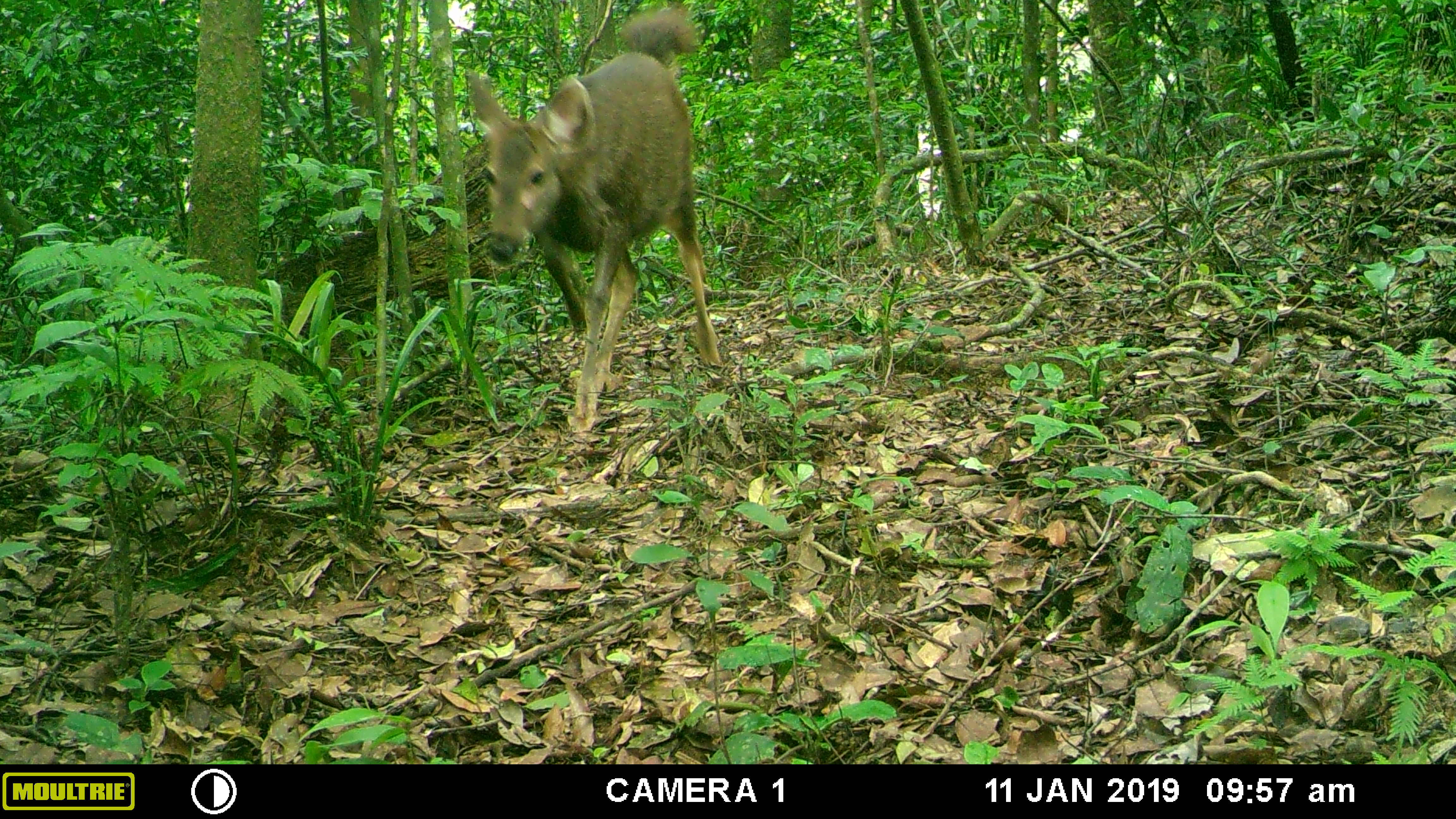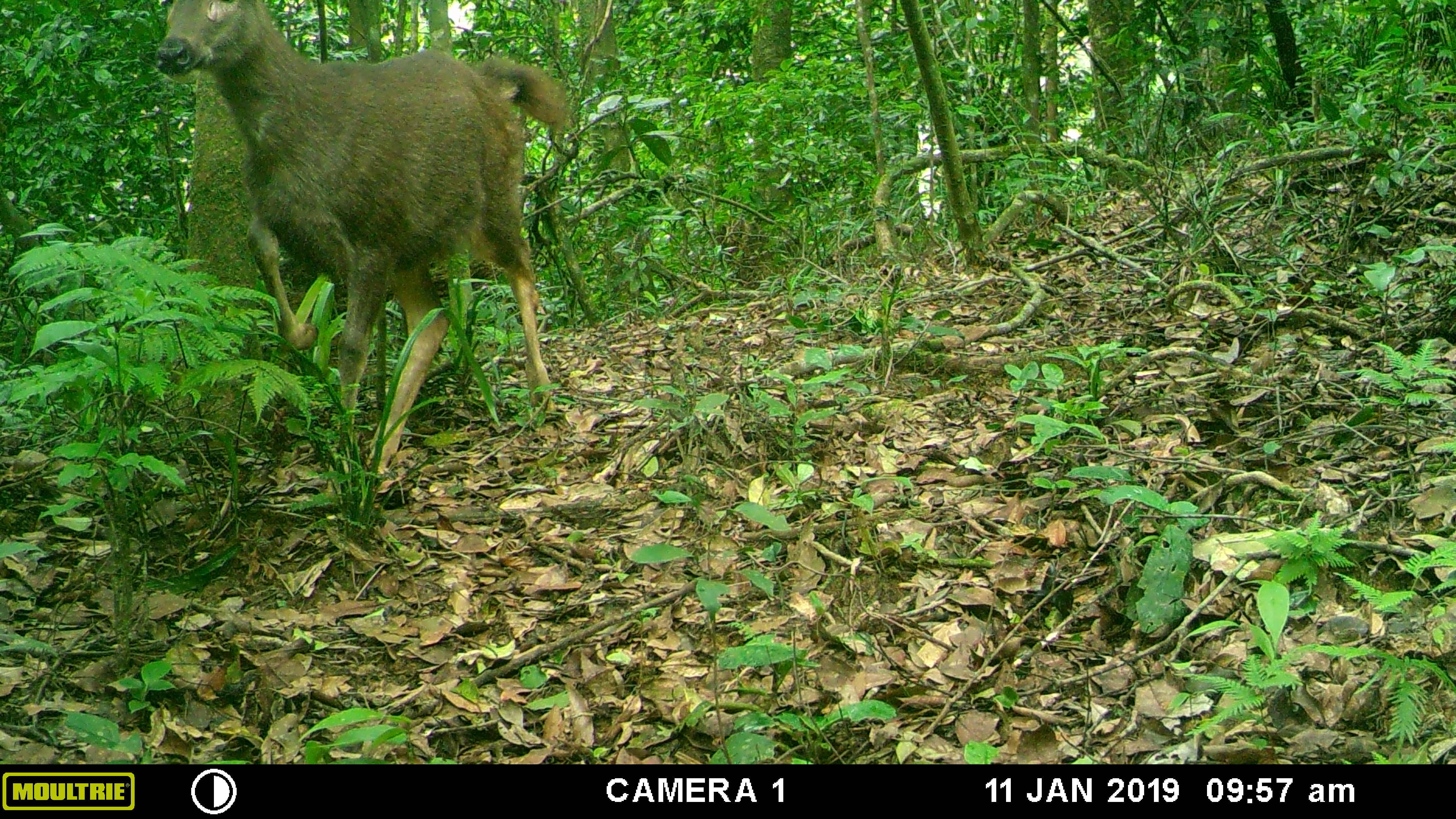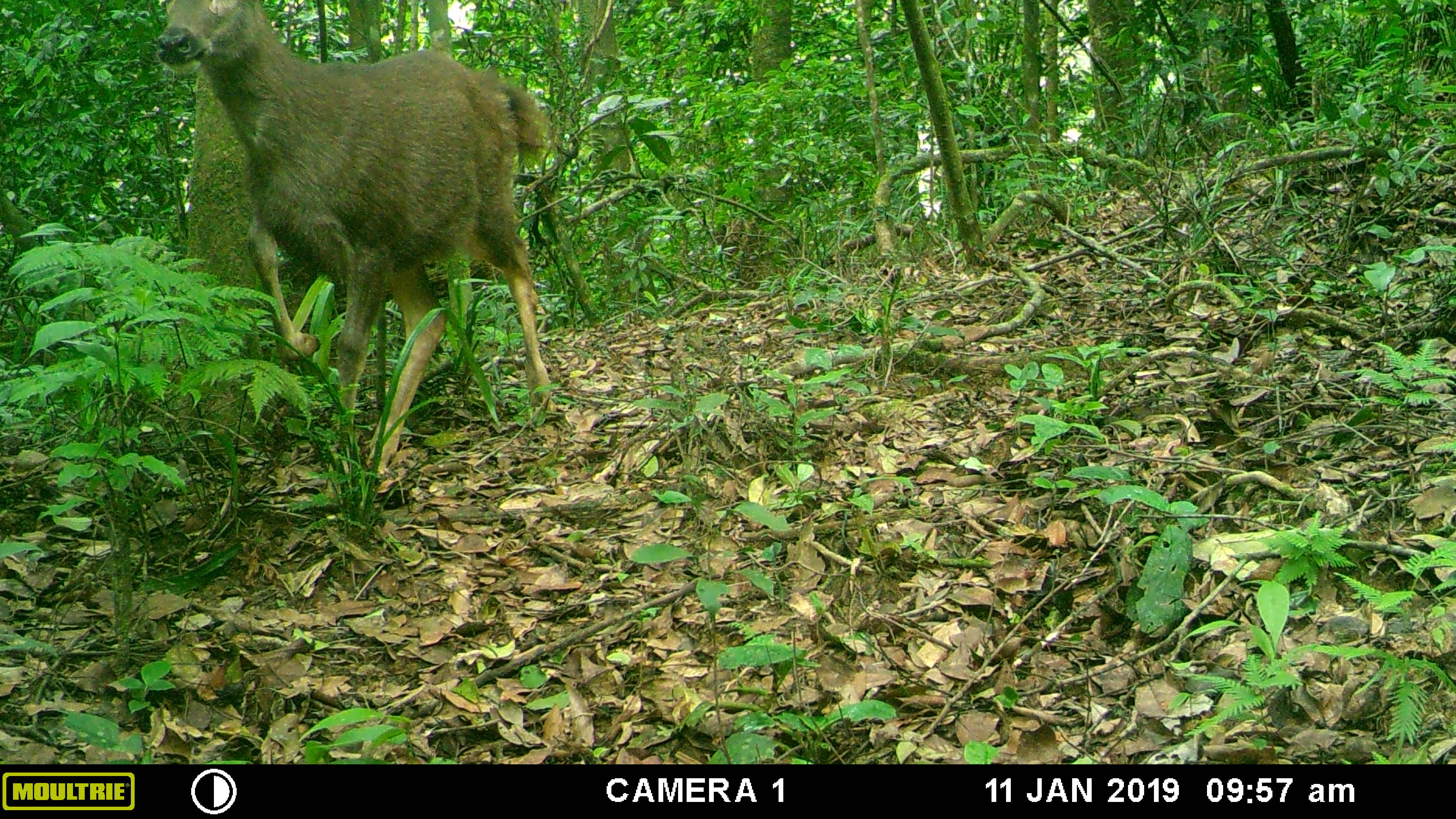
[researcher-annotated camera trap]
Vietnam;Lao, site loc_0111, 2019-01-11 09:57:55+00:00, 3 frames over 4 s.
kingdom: Animalia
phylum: Chordata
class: Mammalia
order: Artiodactyla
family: Cervidae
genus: Rusa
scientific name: Rusa unicolor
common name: sambar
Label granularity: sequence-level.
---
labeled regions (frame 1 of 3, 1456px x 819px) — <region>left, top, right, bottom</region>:
sambar: <region>467, 7, 721, 432</region>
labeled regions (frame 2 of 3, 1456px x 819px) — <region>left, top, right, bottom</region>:
sambar: <region>154, 0, 565, 476</region>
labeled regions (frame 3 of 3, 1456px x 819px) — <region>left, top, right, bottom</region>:
sambar: <region>156, 0, 555, 472</region>